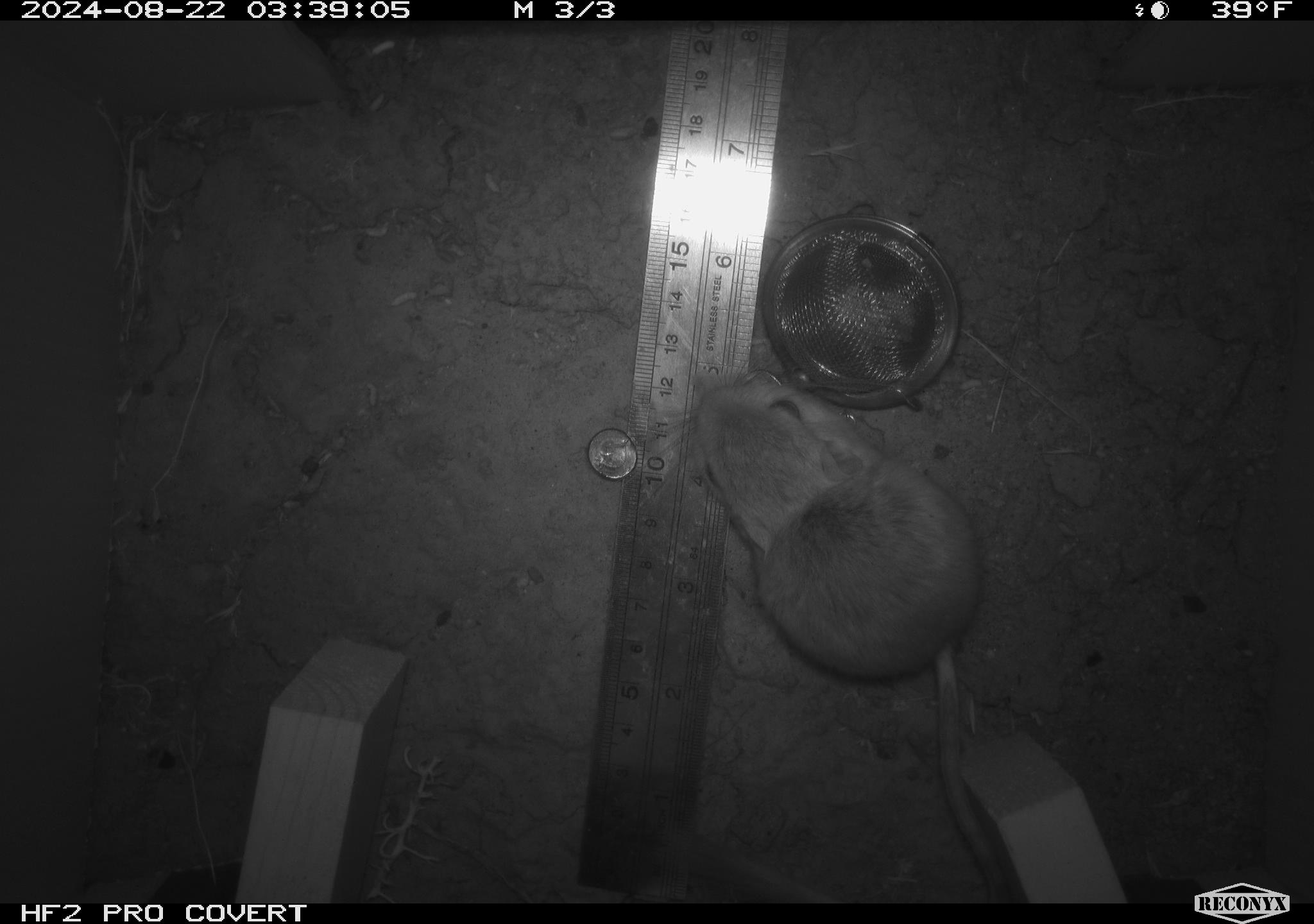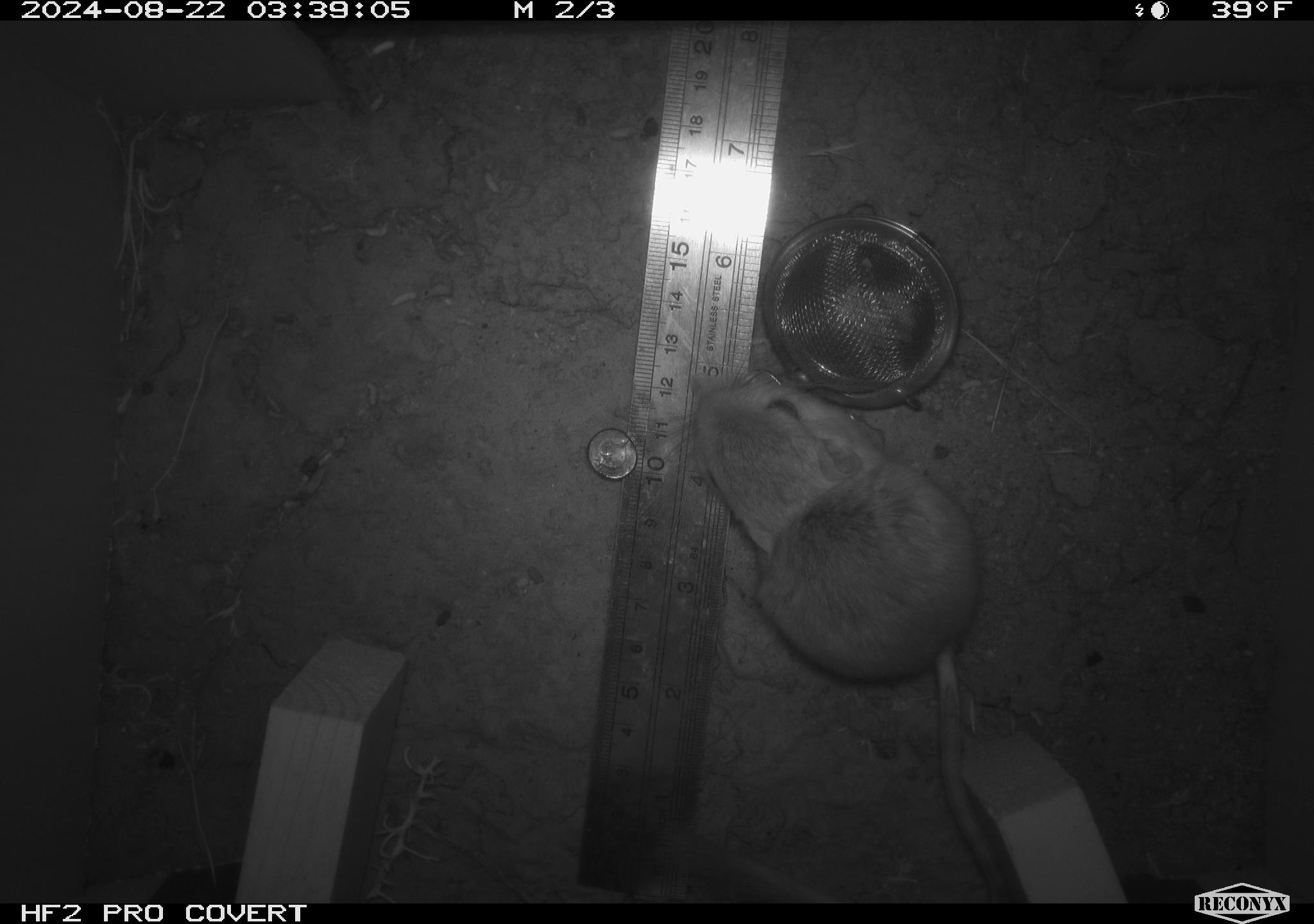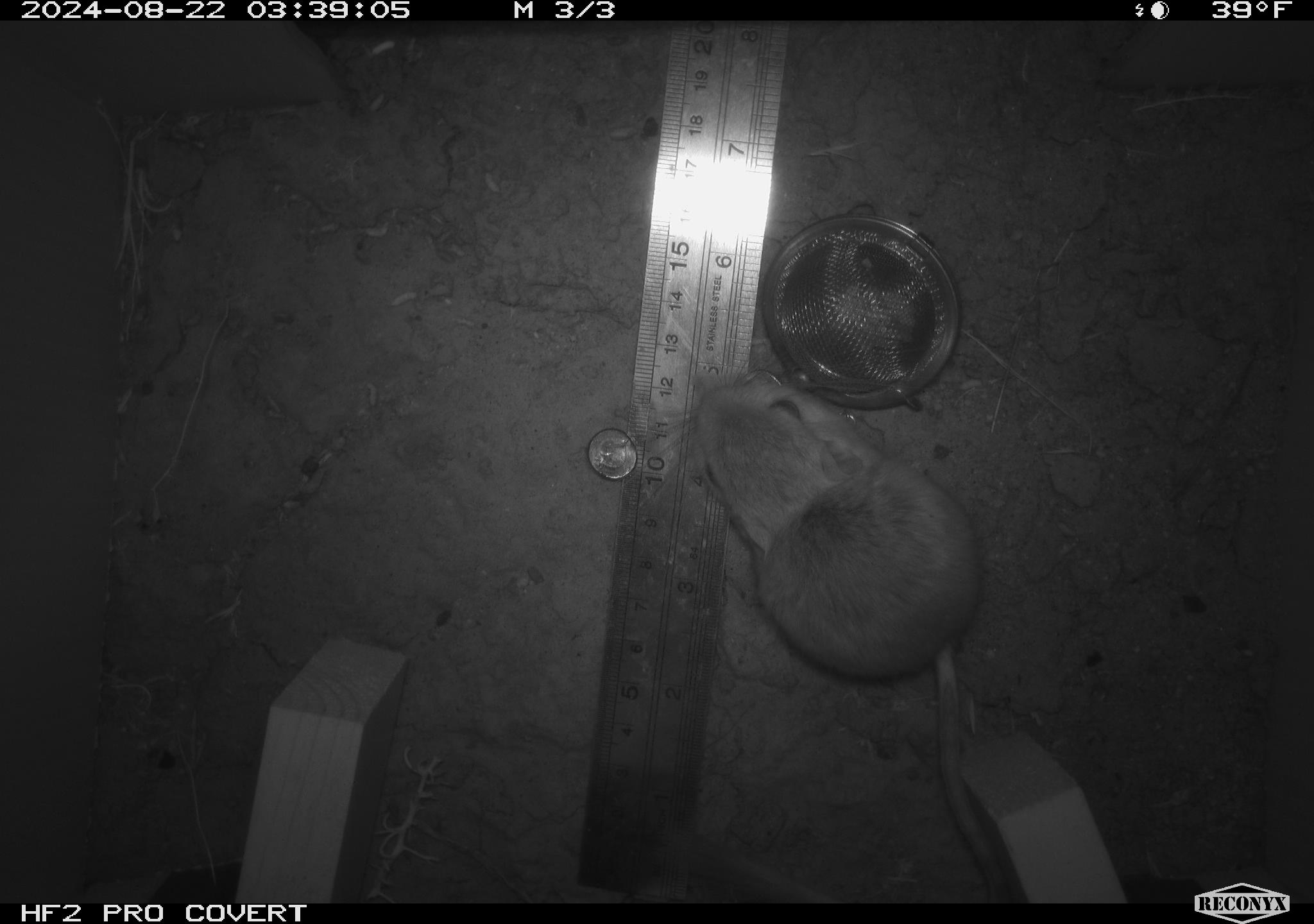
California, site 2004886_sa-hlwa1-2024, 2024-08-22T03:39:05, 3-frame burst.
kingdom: Animalia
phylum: Chordata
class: Mammalia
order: Rodentia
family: Heteromyidae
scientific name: Heteromyidae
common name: kangaroo rats and pocket mice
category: heteromyidae family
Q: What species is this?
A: Heteromyidae family (kangaroo rats and pocket mice) (Heteromyidae).